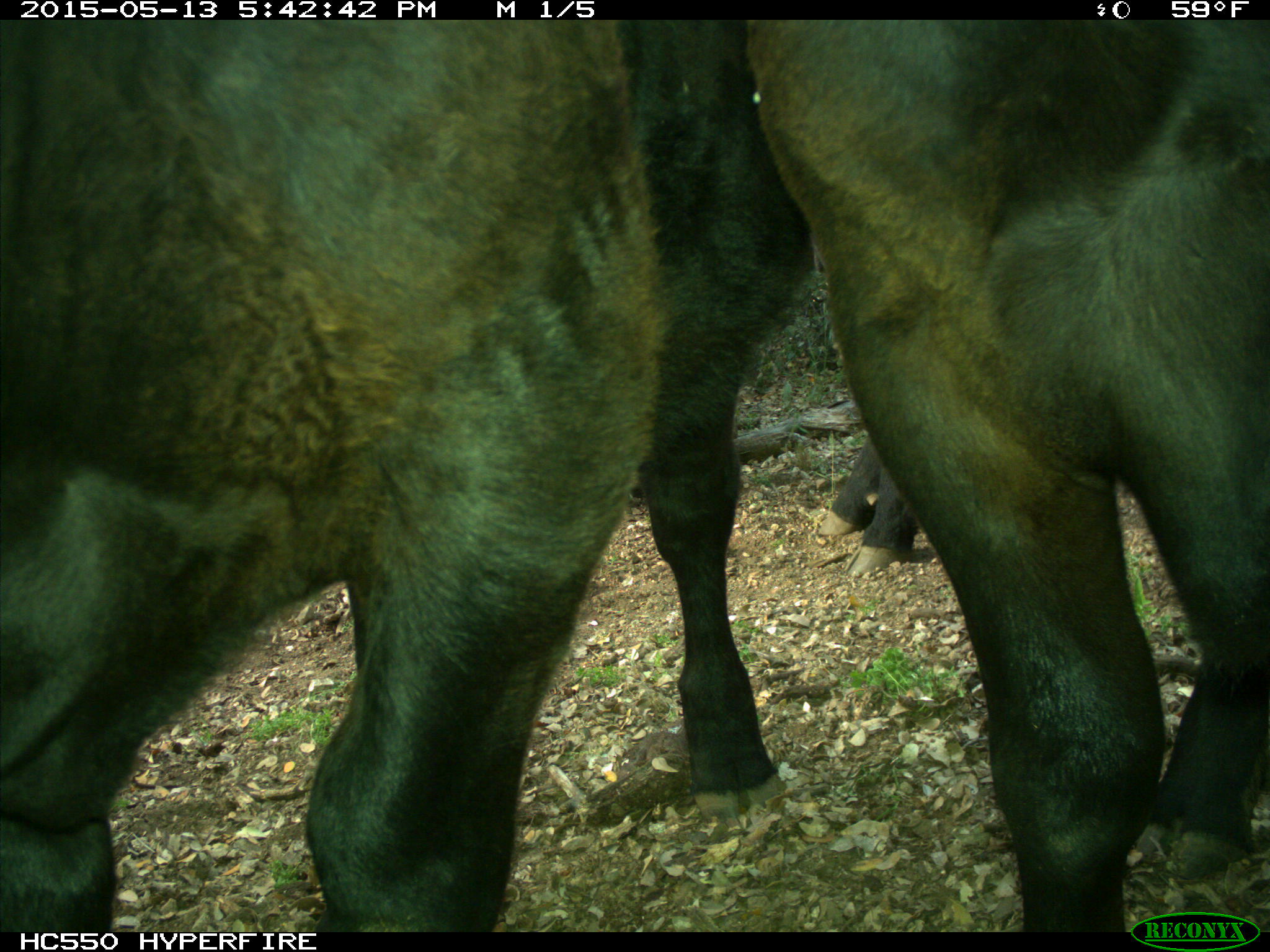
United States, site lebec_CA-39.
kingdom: Animalia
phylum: Chordata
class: Mammalia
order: Artiodactyla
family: Bovidae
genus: Bos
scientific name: Bos taurus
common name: domestic cow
Bos taurus (domestic cow).